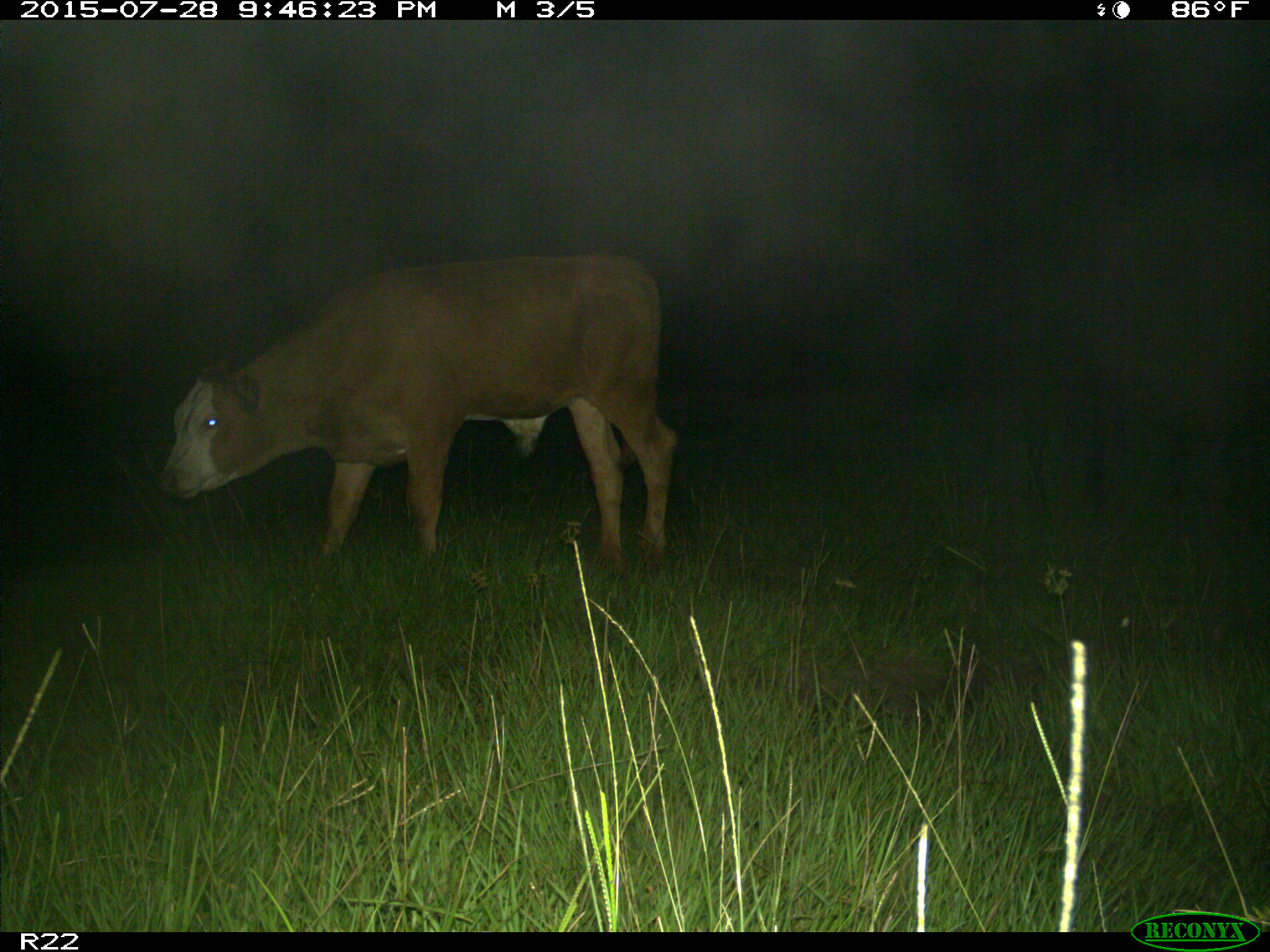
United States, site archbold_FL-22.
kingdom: Animalia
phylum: Chordata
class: Mammalia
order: Artiodactyla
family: Bovidae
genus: Bos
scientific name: Bos taurus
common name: domestic cow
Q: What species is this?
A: Bos taurus (domestic cow).